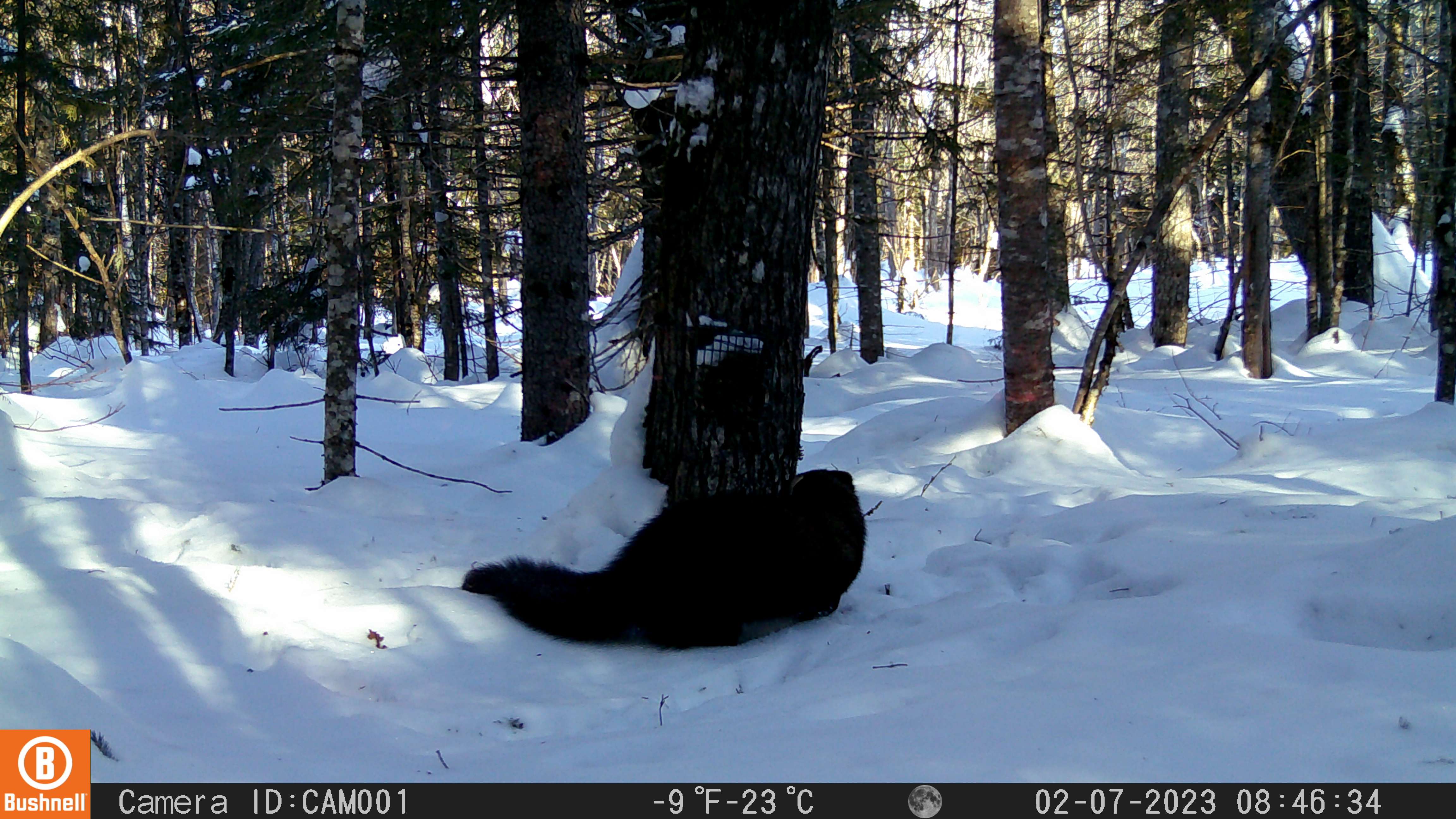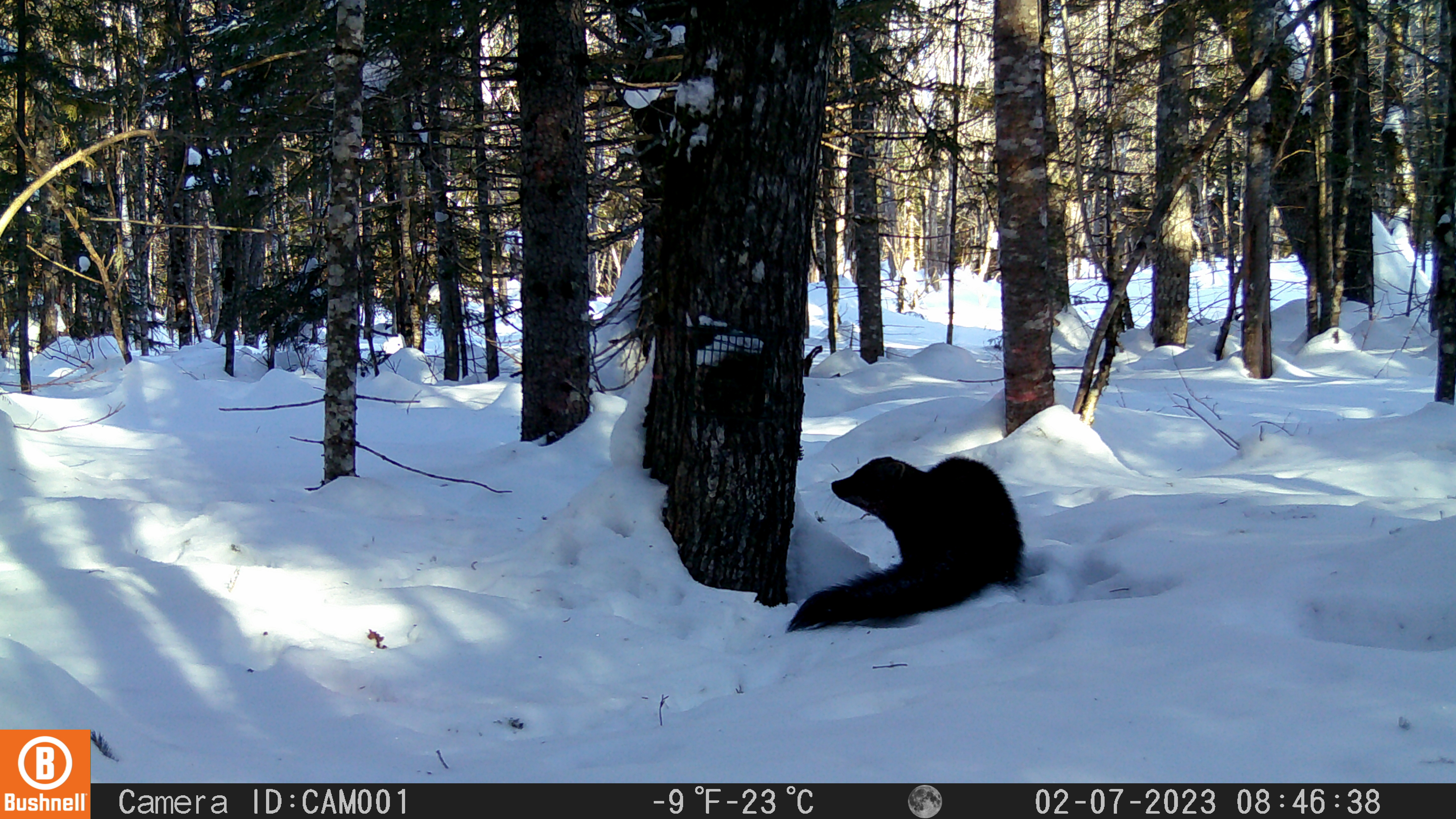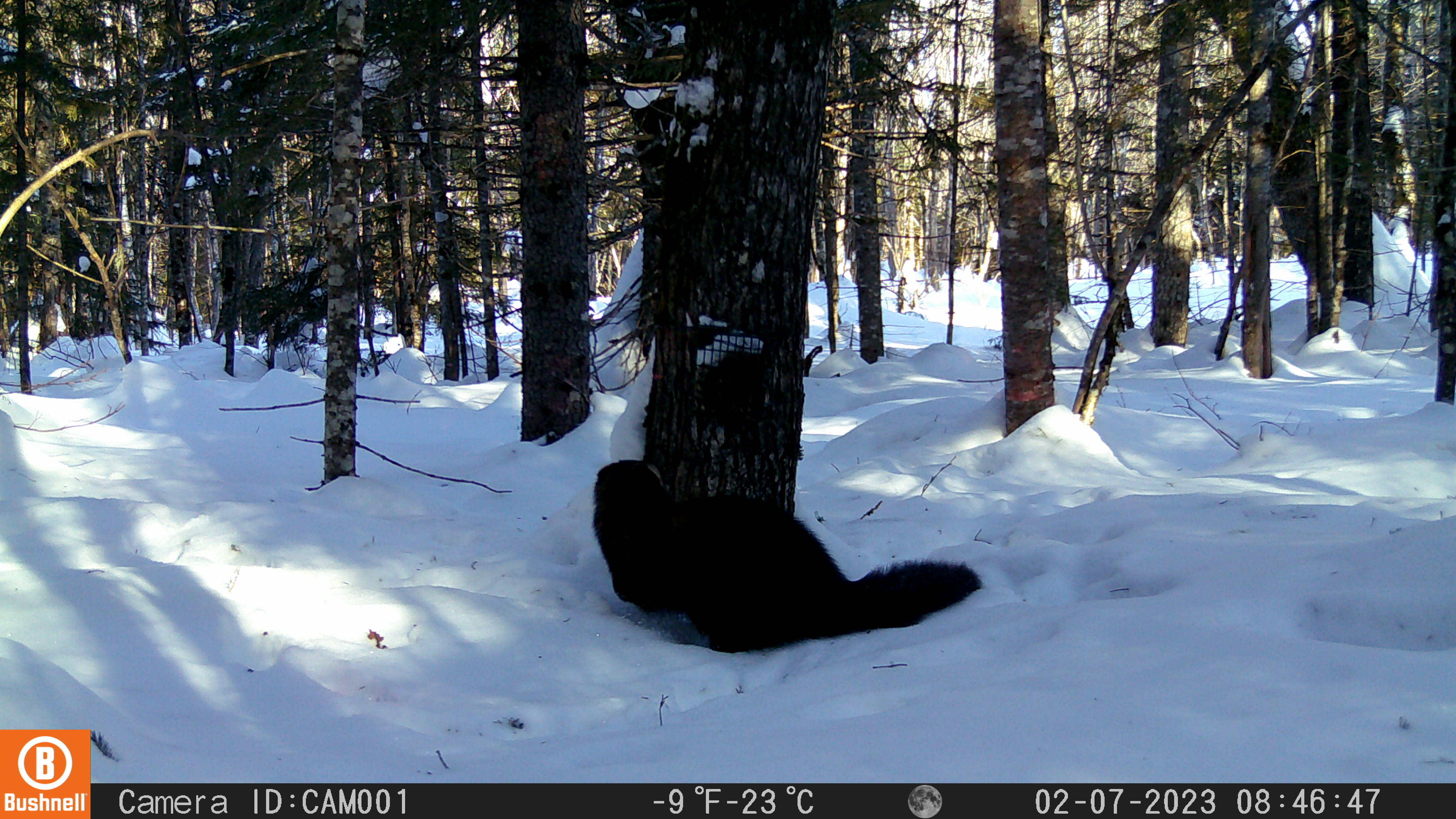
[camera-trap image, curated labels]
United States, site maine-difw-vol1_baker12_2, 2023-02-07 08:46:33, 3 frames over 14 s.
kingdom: Animalia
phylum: Chordata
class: Mammalia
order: Carnivora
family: Mustelidae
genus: Pekania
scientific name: Pekania pennanti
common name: fisher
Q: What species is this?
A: Fisher (Pekania pennanti).